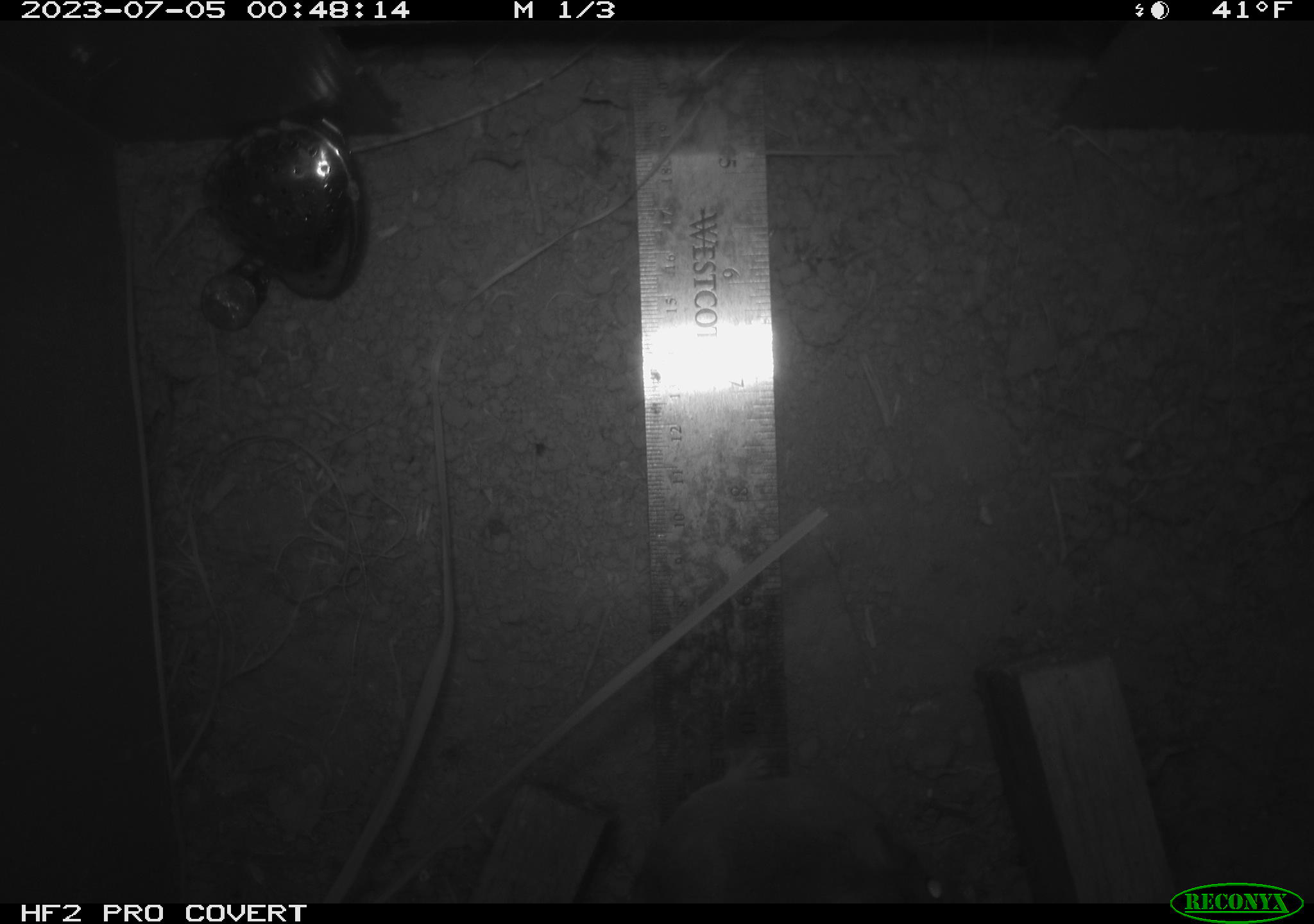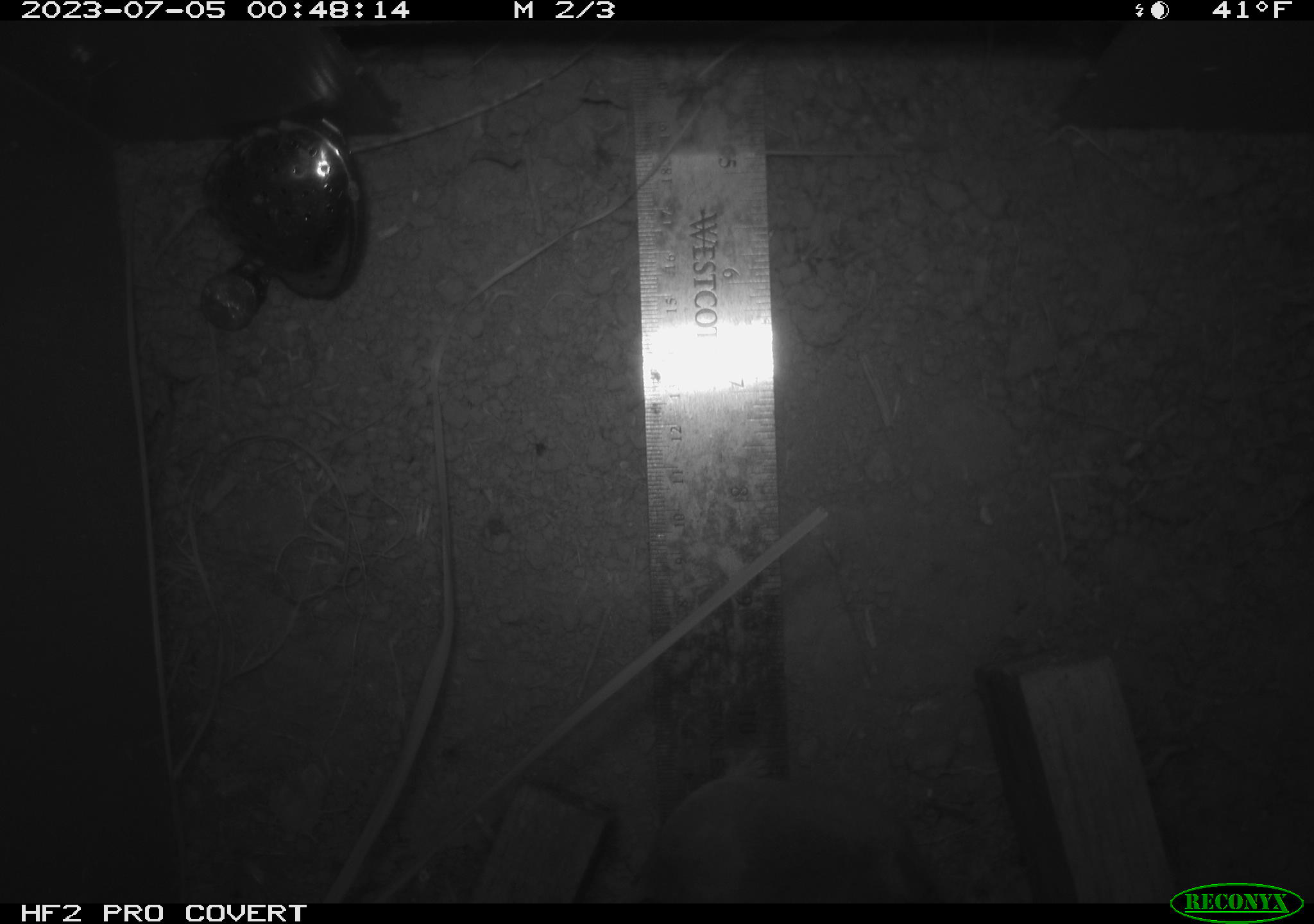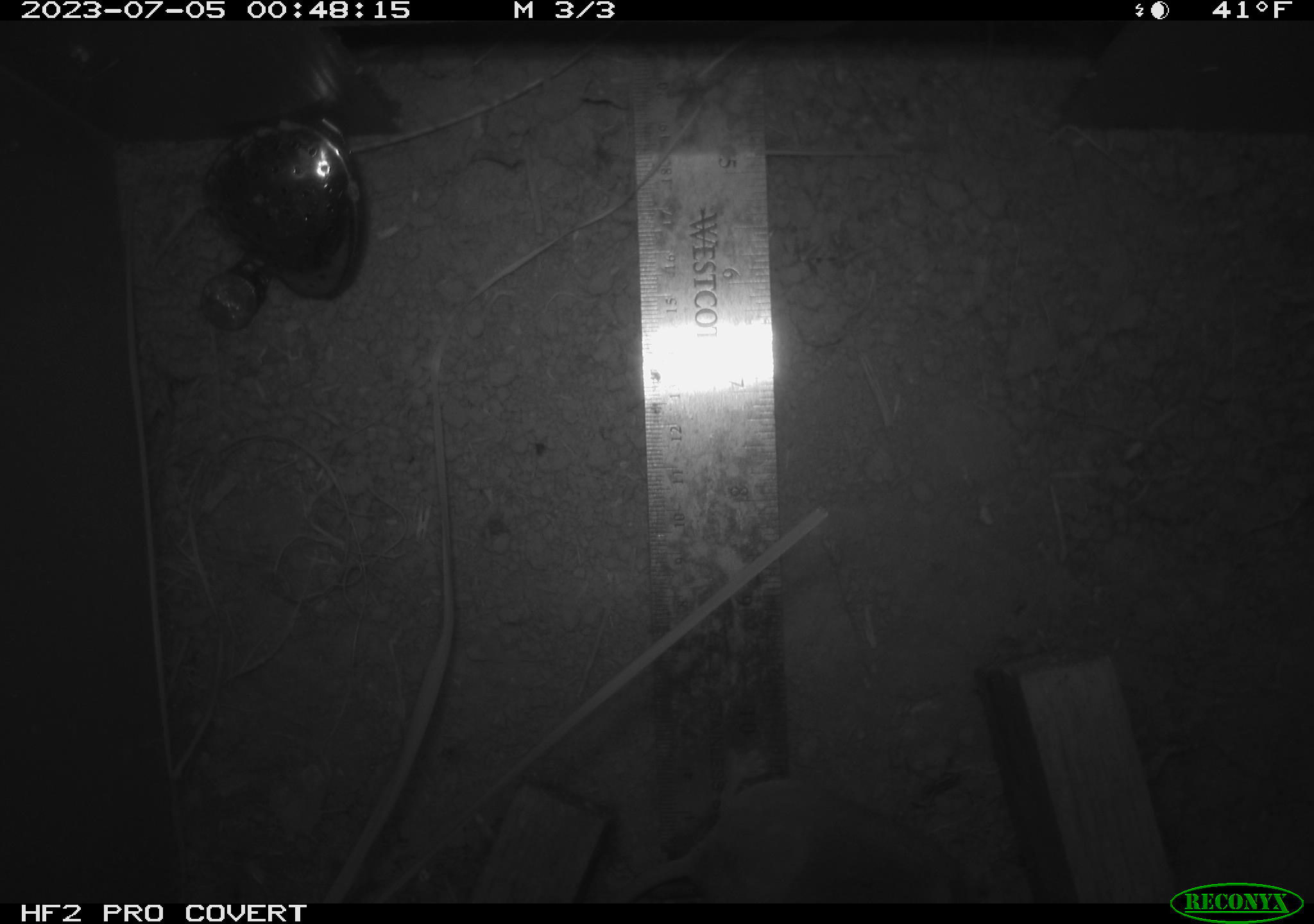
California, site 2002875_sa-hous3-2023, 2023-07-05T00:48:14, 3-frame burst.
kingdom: Animalia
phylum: Chordata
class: Mammalia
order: Rodentia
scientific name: Rodentia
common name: mouse species